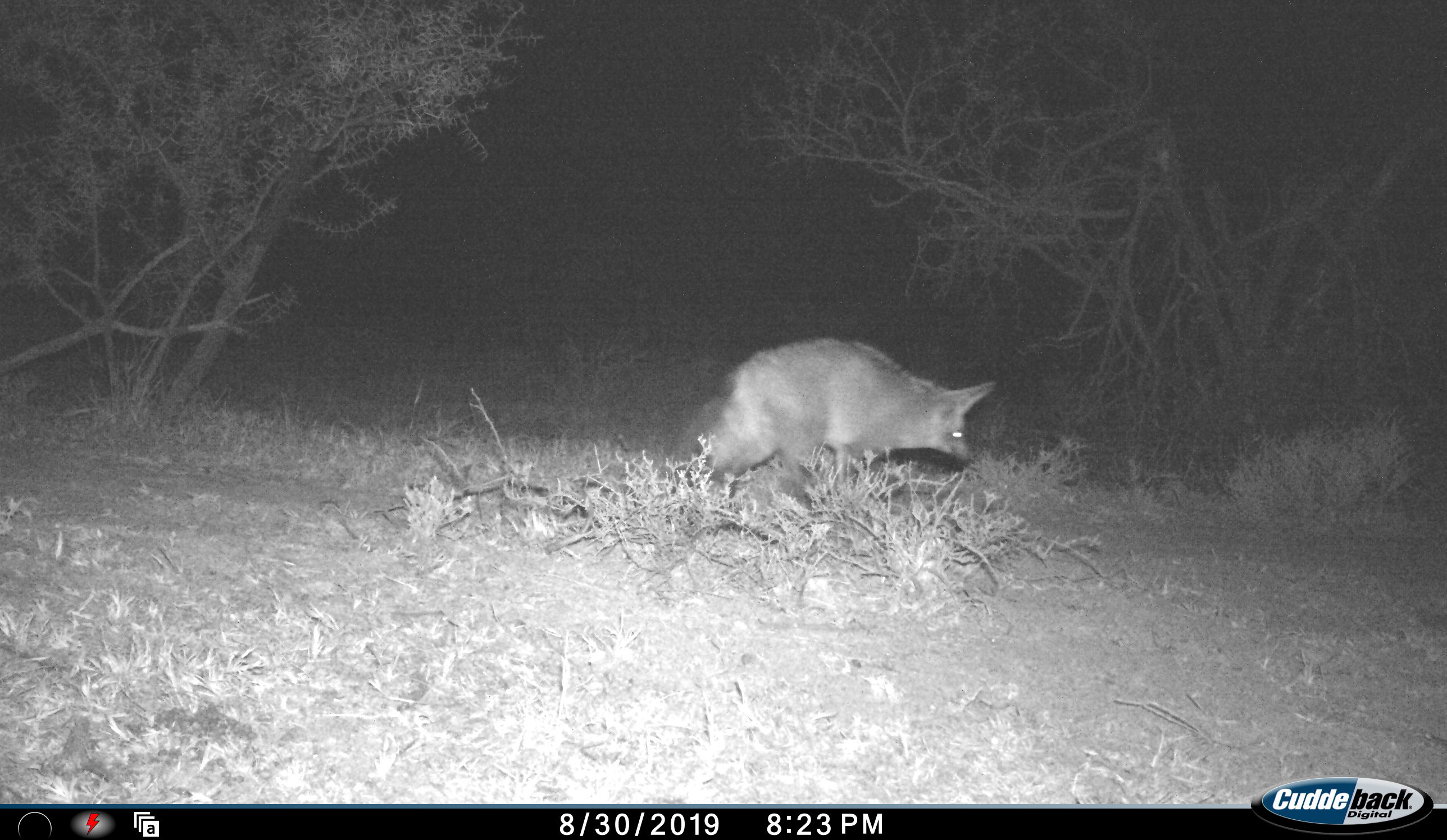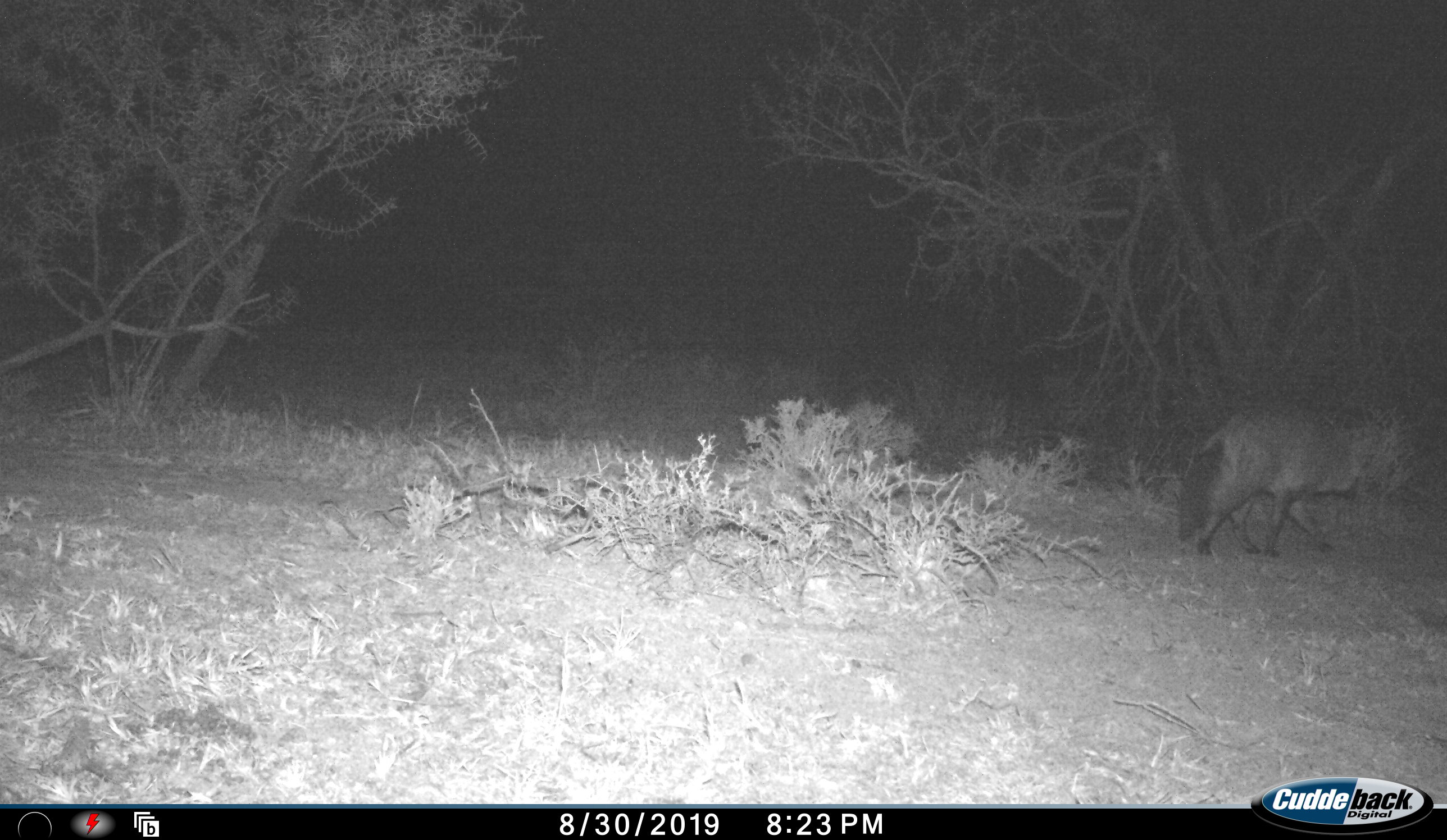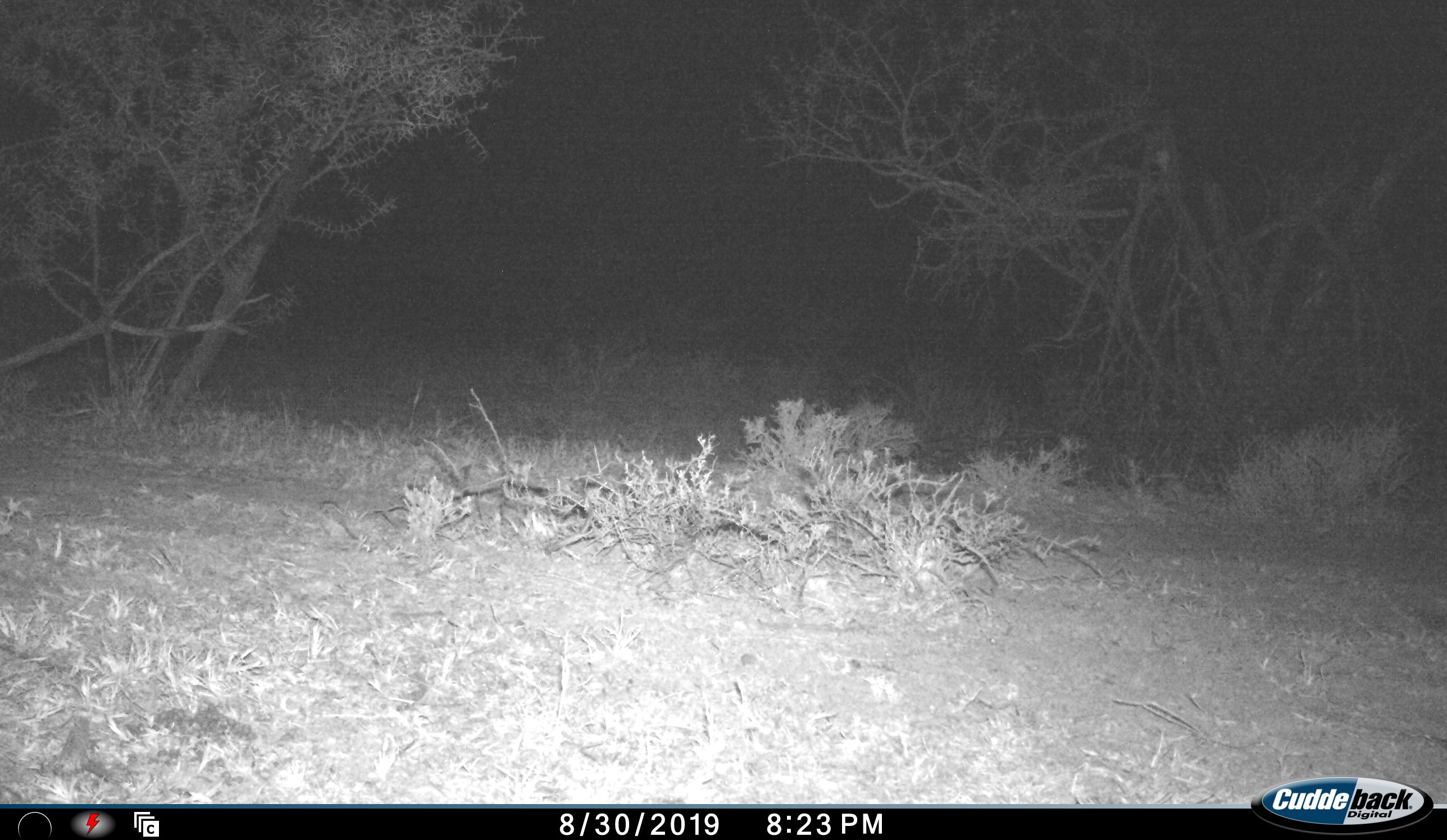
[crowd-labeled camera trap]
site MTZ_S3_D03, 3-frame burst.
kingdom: Animalia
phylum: Chordata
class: Mammalia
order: Carnivora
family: Canidae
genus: Otocyon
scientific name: Otocyon megalotis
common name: bat-eared fox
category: foxbateared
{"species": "foxbateared (bat-eared fox) (Otocyon megalotis)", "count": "1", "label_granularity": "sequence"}